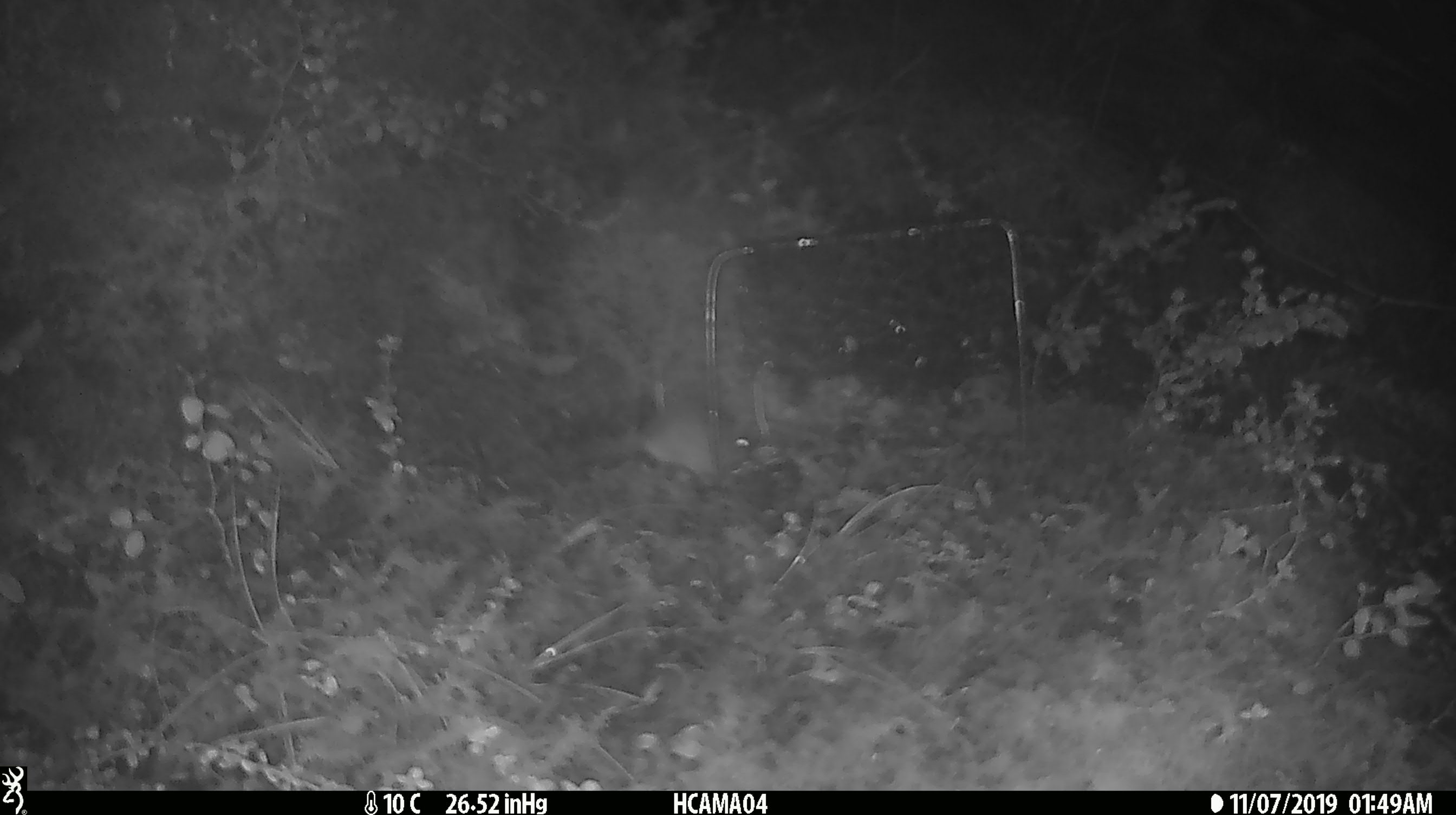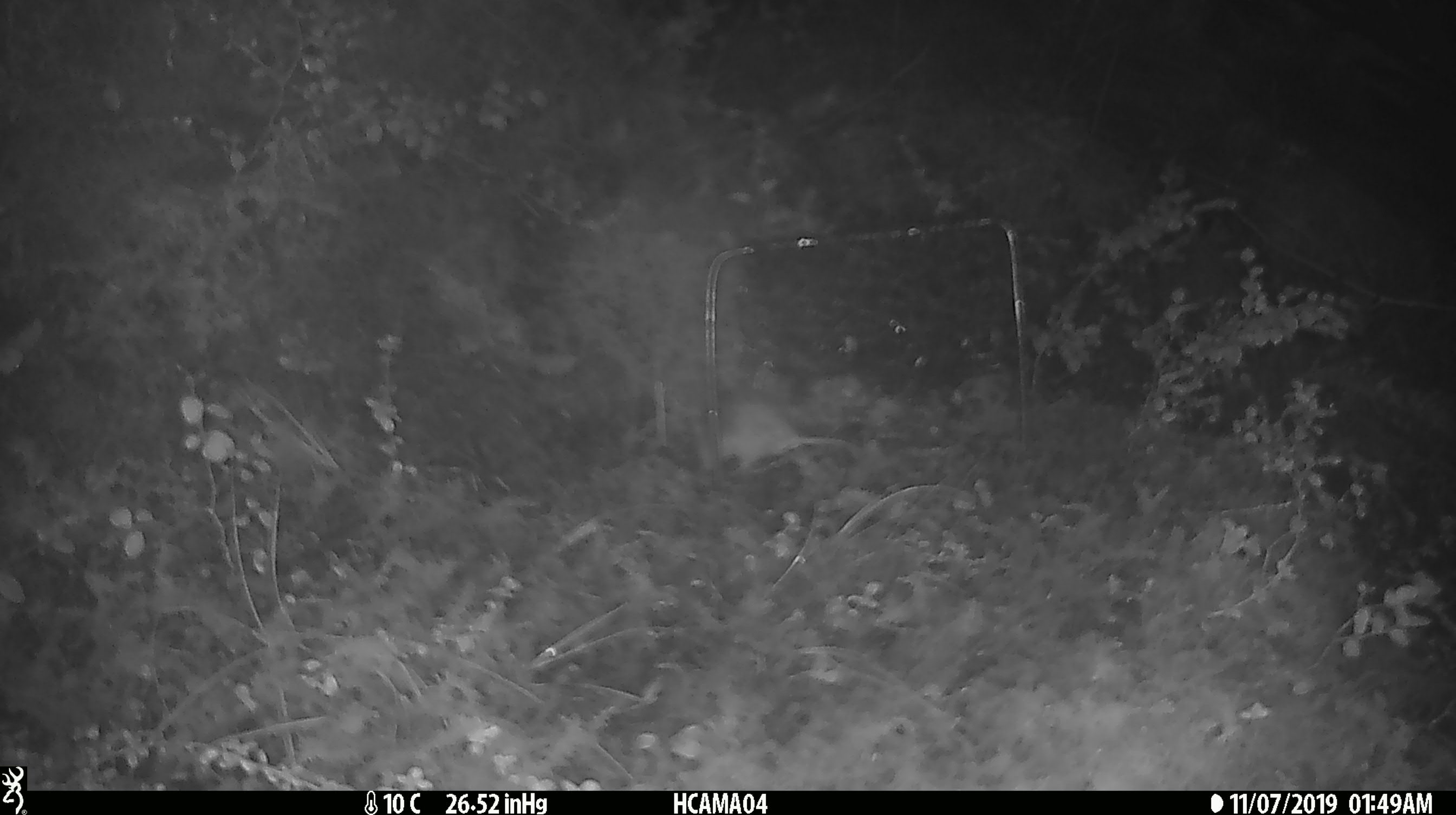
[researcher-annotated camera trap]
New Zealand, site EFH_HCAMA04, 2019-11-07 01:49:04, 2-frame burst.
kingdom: Animalia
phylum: Chordata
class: Mammalia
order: Rodentia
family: Muridae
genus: Mus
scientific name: Mus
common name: mouse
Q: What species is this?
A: Mouse (Mus).